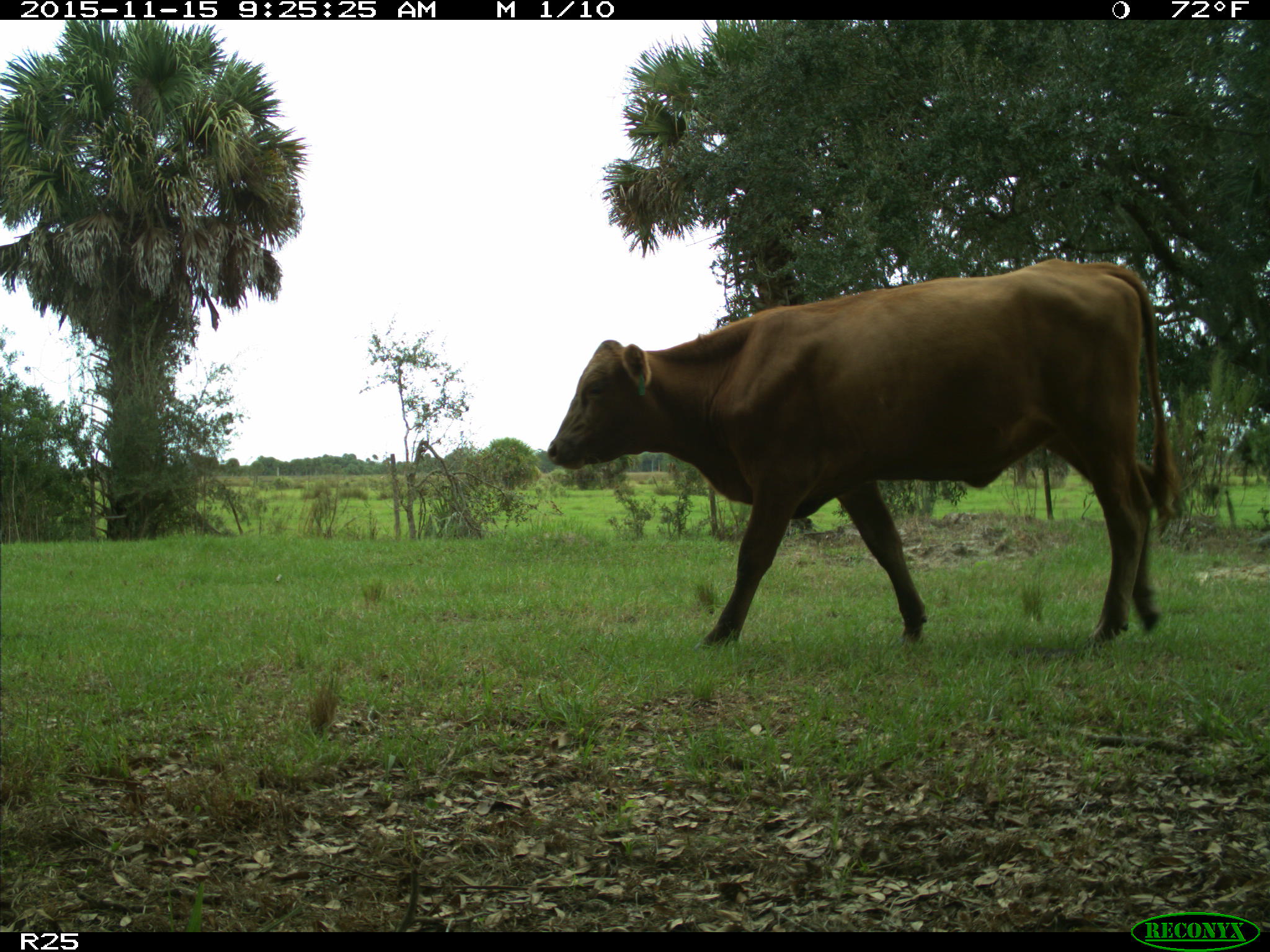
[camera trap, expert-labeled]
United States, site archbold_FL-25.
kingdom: Animalia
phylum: Chordata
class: Mammalia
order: Artiodactyla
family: Bovidae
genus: Bos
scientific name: Bos taurus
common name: domestic cow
Bos taurus (domestic cow).